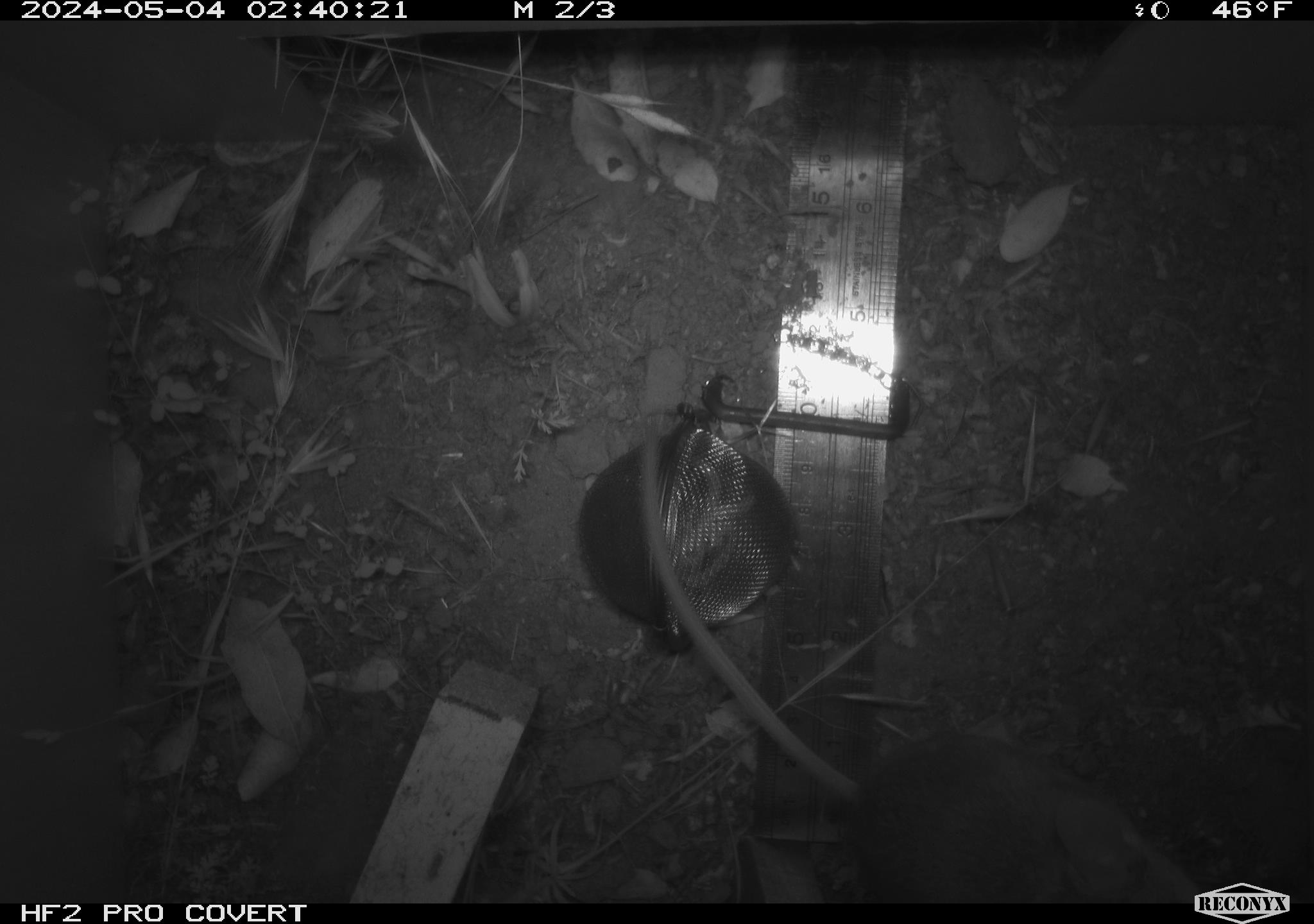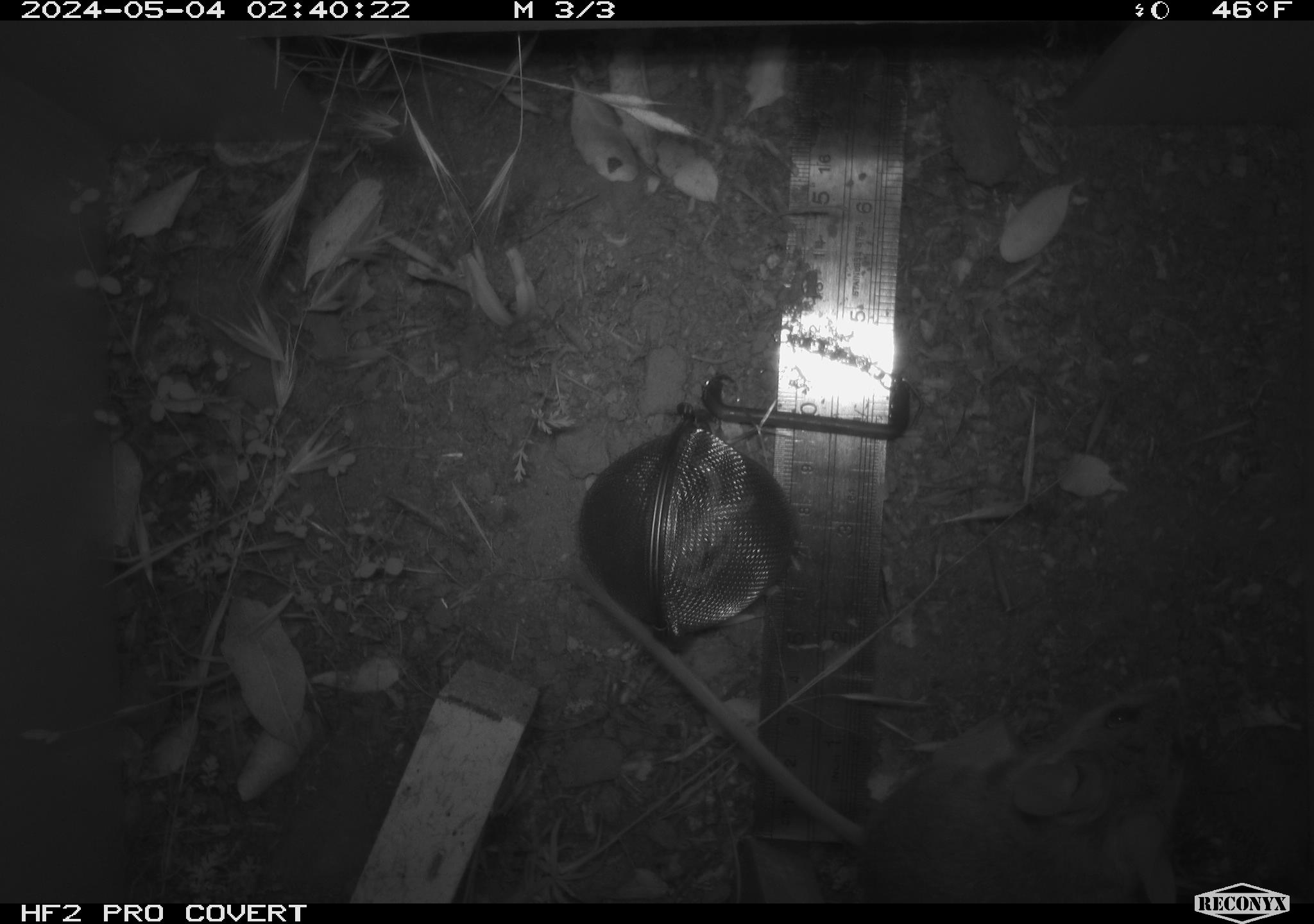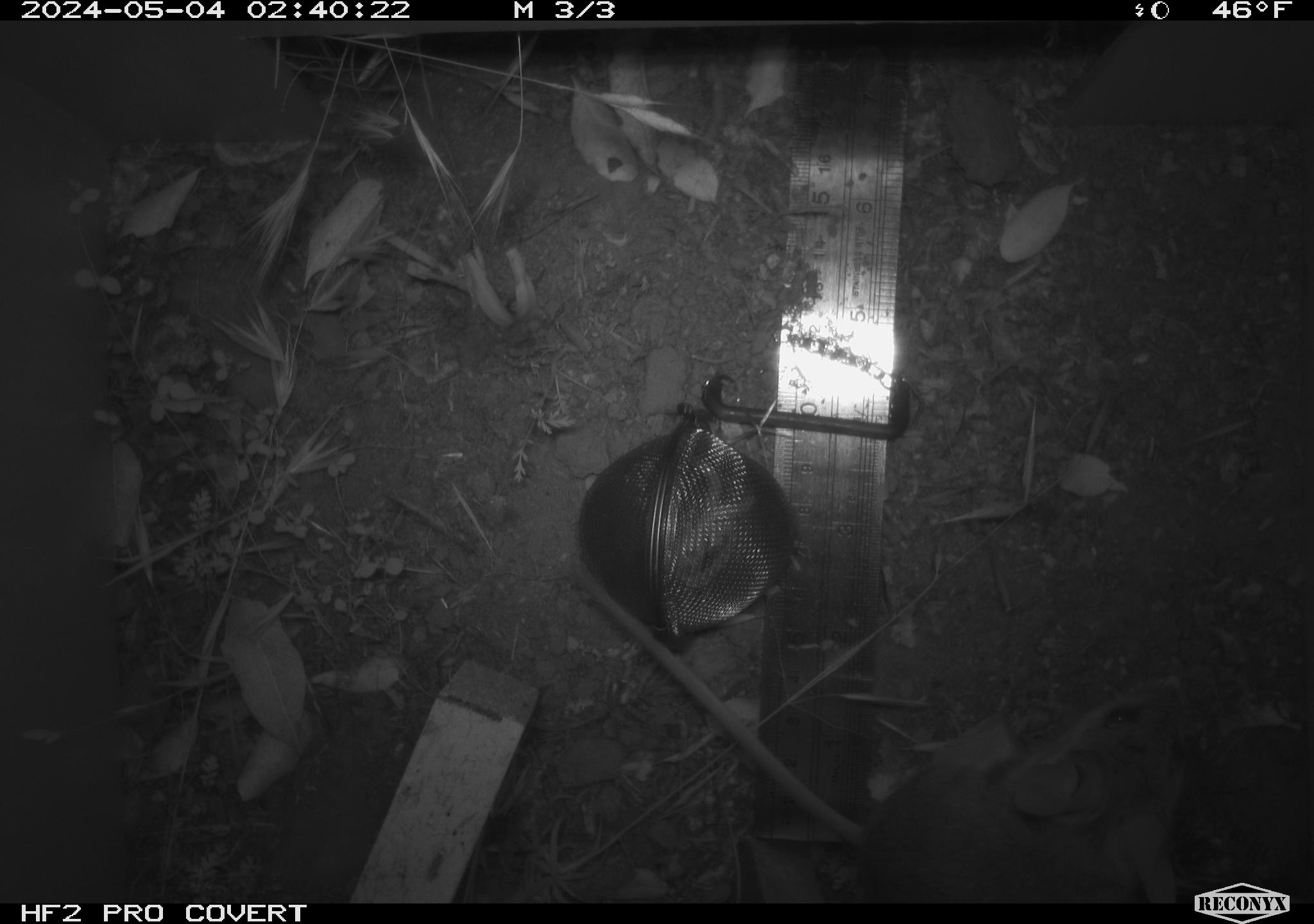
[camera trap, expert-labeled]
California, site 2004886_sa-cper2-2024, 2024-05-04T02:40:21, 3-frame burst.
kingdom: Animalia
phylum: Chordata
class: Mammalia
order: Rodentia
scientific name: Rodentia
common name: rodent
Rodent (Rodentia).